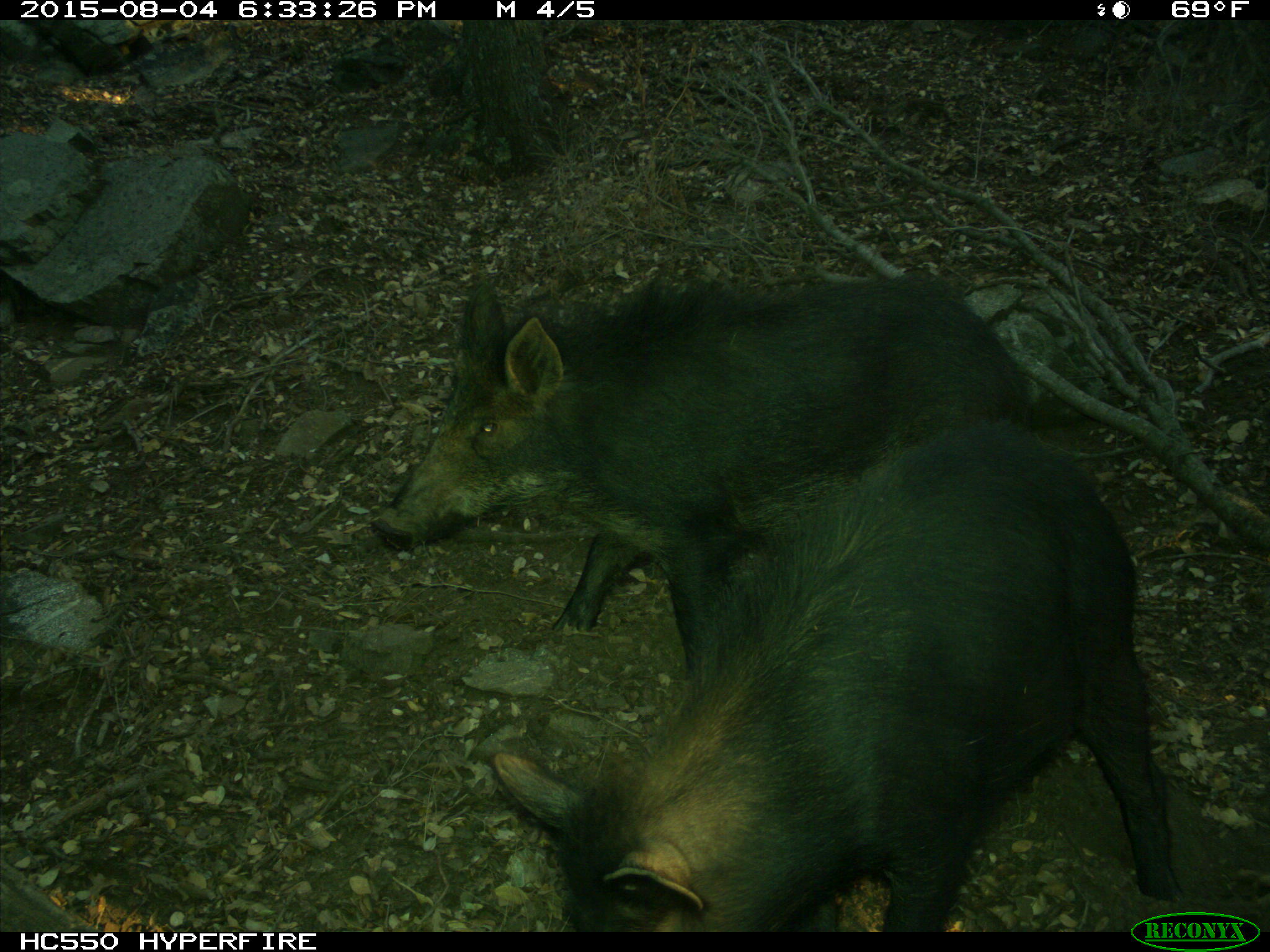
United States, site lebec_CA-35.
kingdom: Animalia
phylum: Chordata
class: Mammalia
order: Artiodactyla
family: Suidae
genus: Sus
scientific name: Sus scrofa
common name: wild boar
Sus scrofa (wild boar).